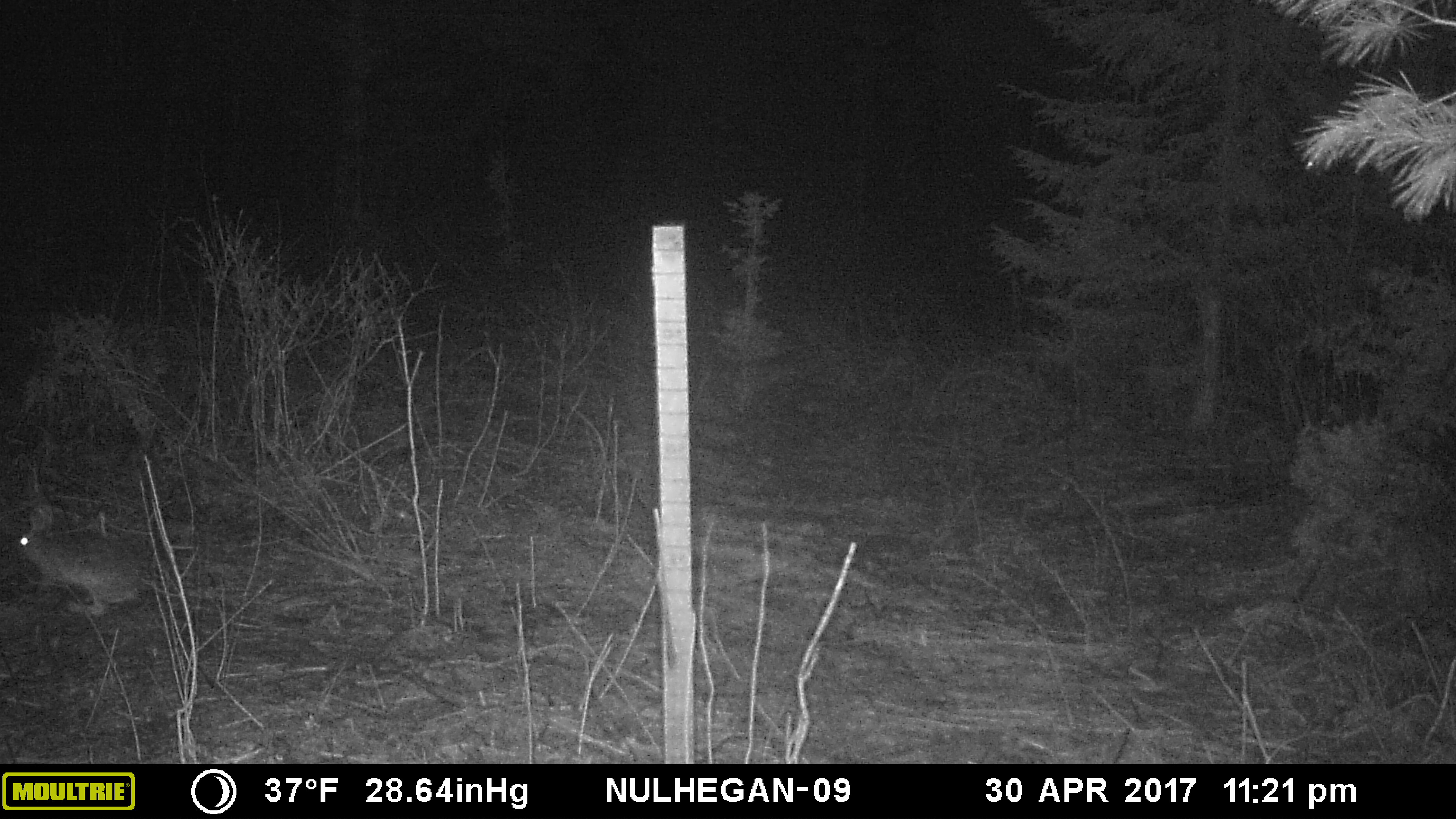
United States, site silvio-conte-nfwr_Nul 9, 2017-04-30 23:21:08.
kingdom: Animalia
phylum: Chordata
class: Mammalia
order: Lagomorpha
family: Leporidae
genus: Lepus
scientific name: Lepus americanus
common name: snowshoe hare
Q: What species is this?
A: Snowshoe hare (Lepus americanus).